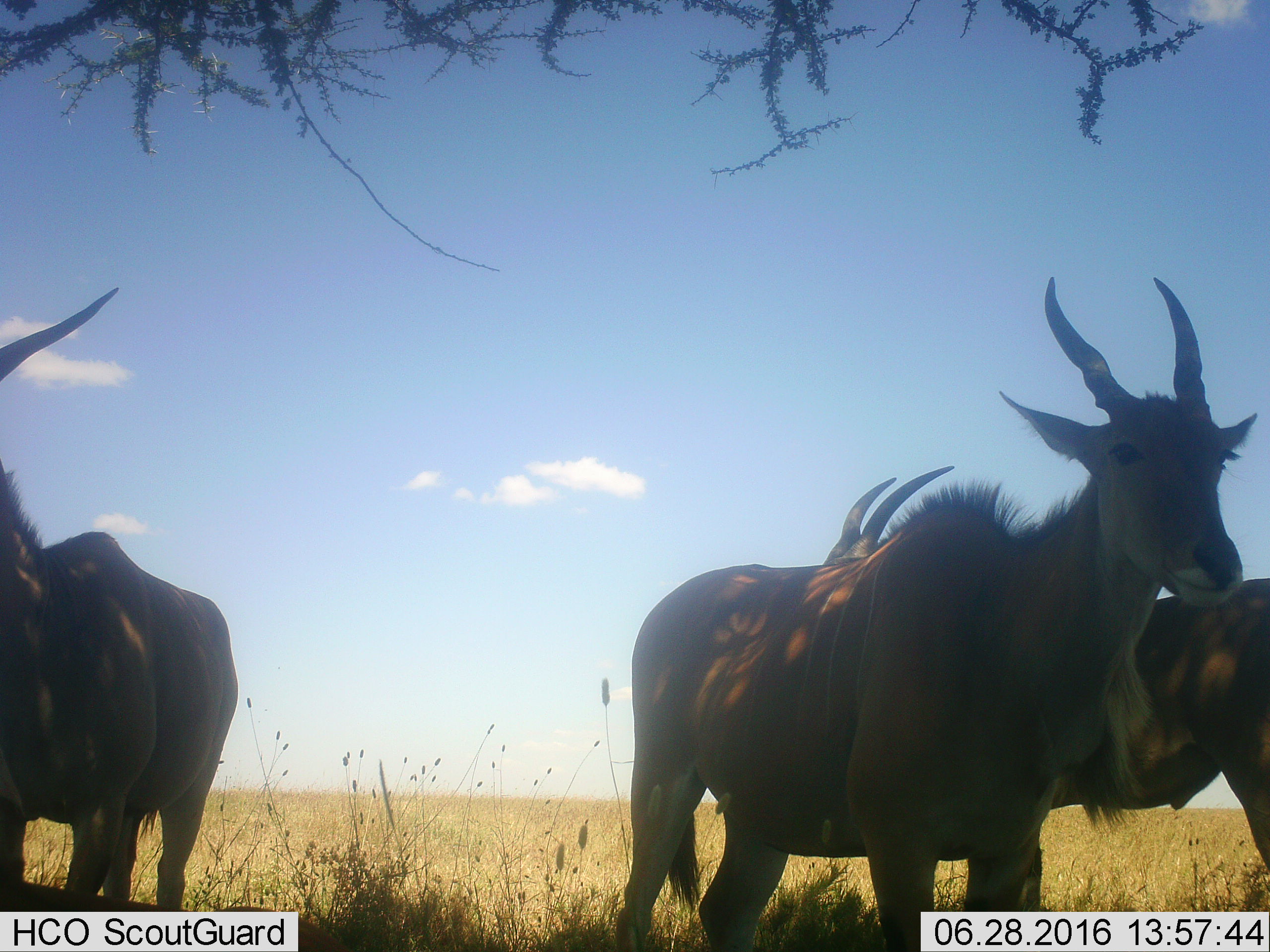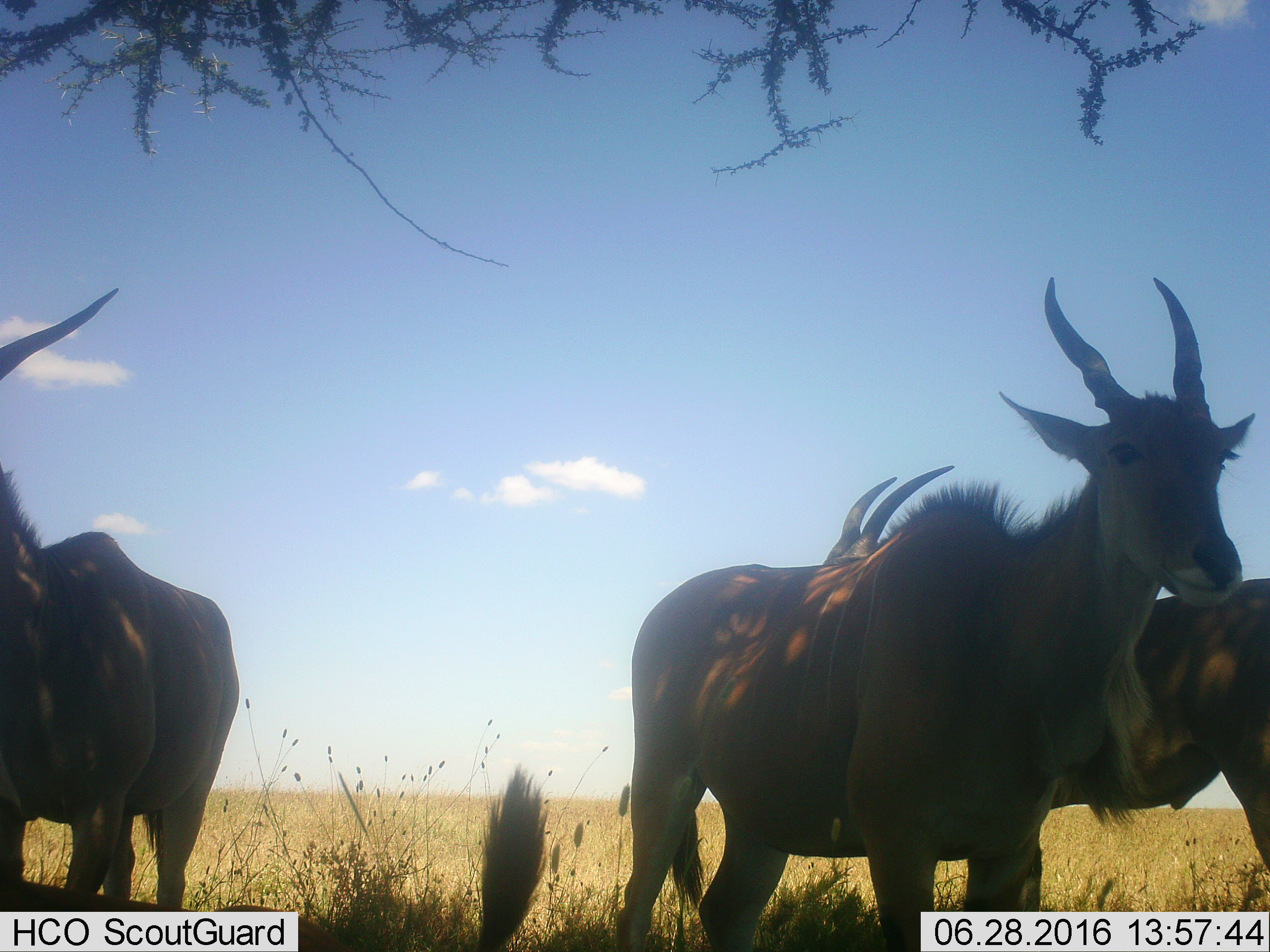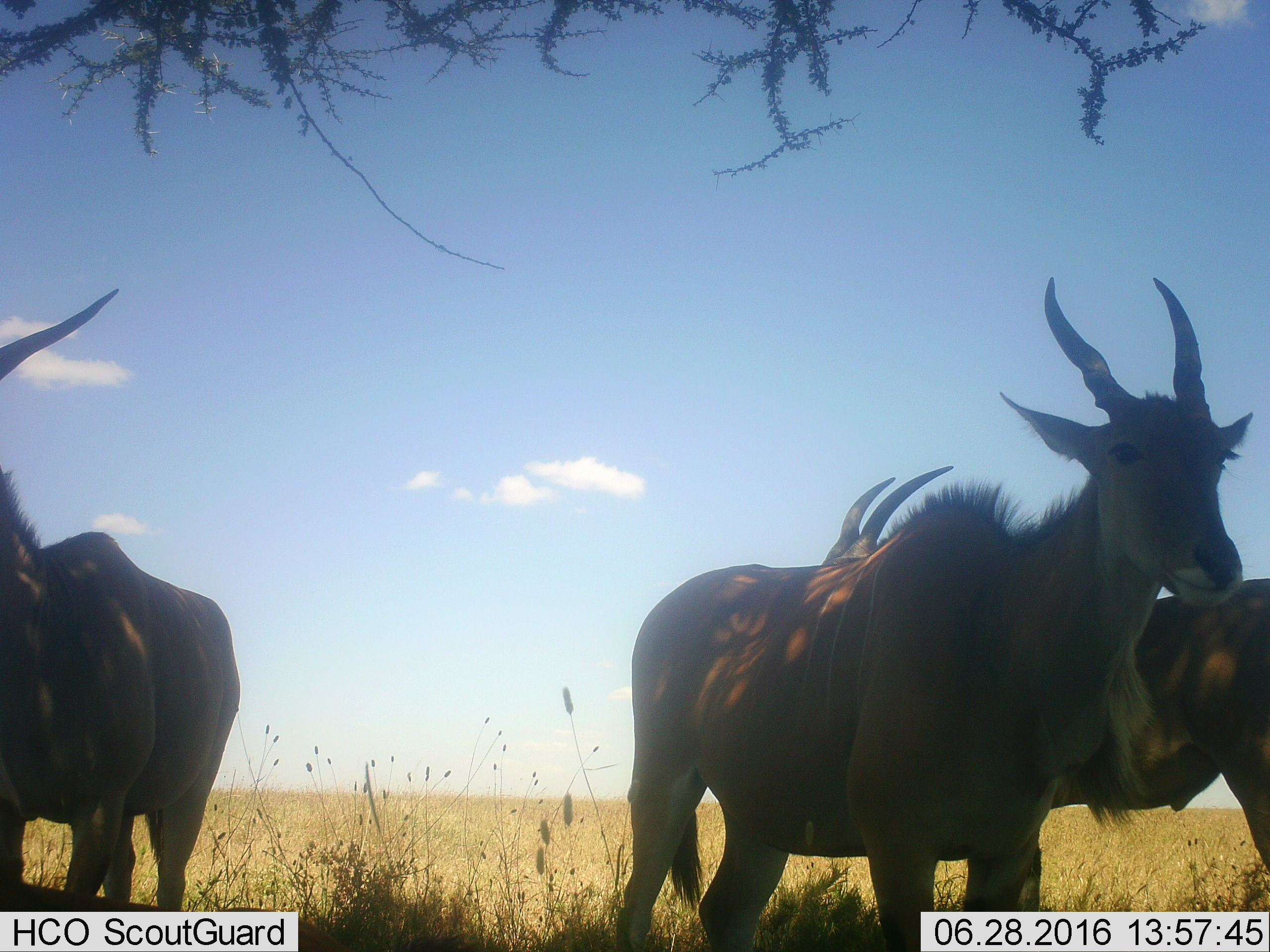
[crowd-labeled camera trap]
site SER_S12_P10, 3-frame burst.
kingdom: Animalia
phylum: Chordata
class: Mammalia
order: Artiodactyla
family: Bovidae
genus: Tragelaphus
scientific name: Tragelaphus oryx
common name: eland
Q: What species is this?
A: Eland (Tragelaphus oryx).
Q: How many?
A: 4.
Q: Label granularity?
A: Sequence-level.